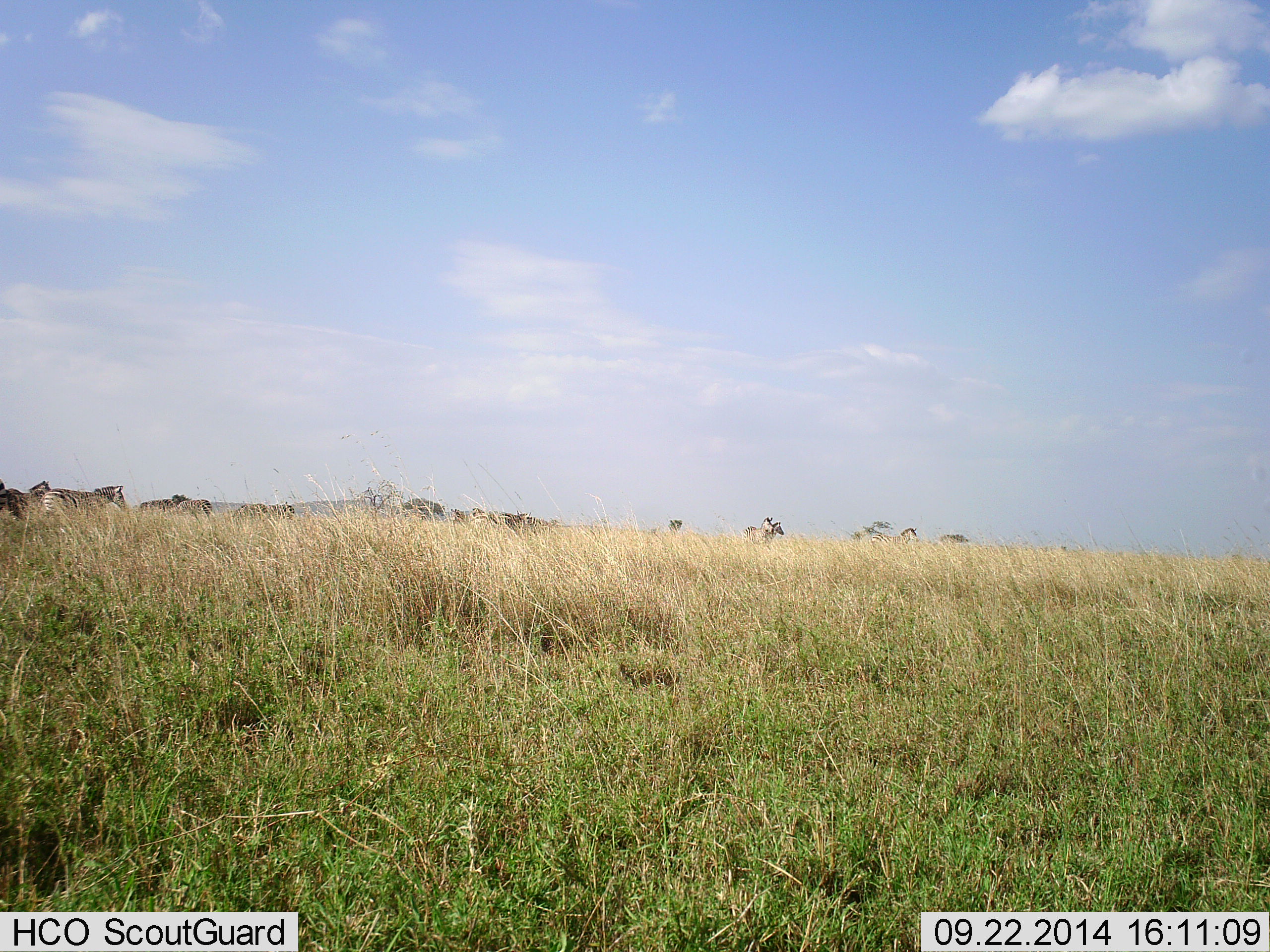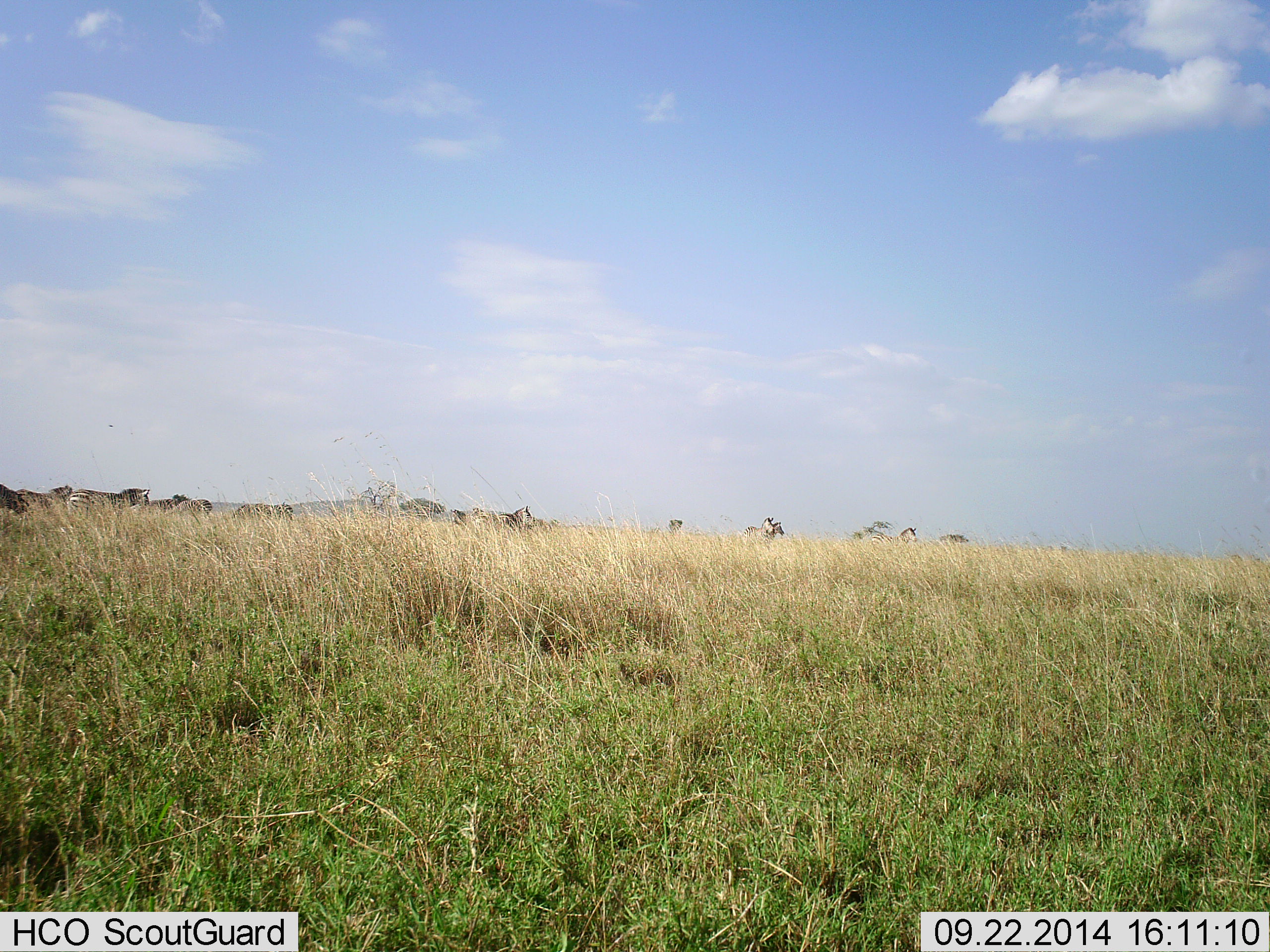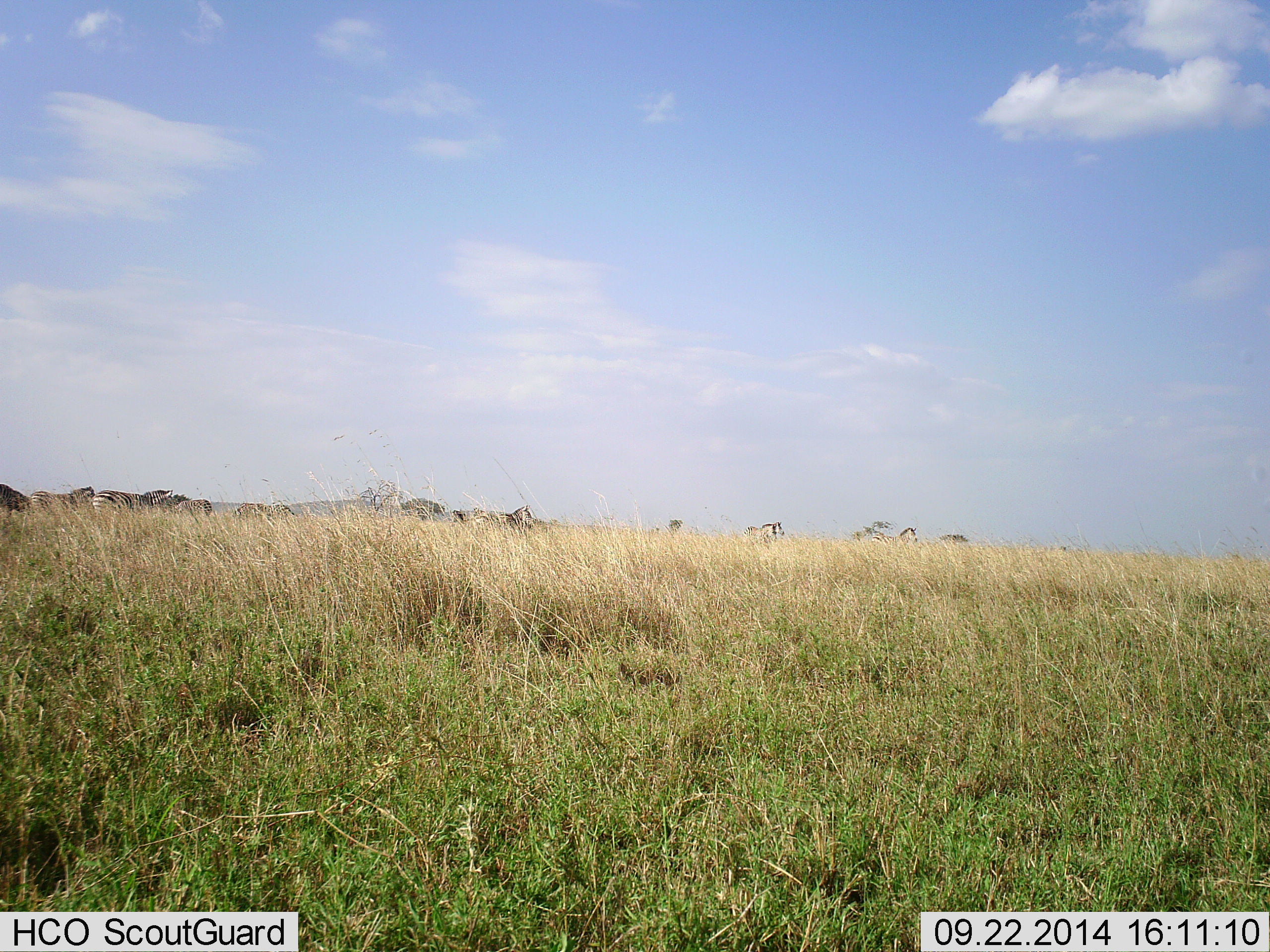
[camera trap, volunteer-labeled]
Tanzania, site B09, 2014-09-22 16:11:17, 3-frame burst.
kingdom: Animalia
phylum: Chordata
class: Mammalia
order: Perissodactyla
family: Equidae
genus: Equus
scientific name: Equus quagga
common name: plains zebra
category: zebra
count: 11-50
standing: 30%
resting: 0%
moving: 100%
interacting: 0%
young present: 0%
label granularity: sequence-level